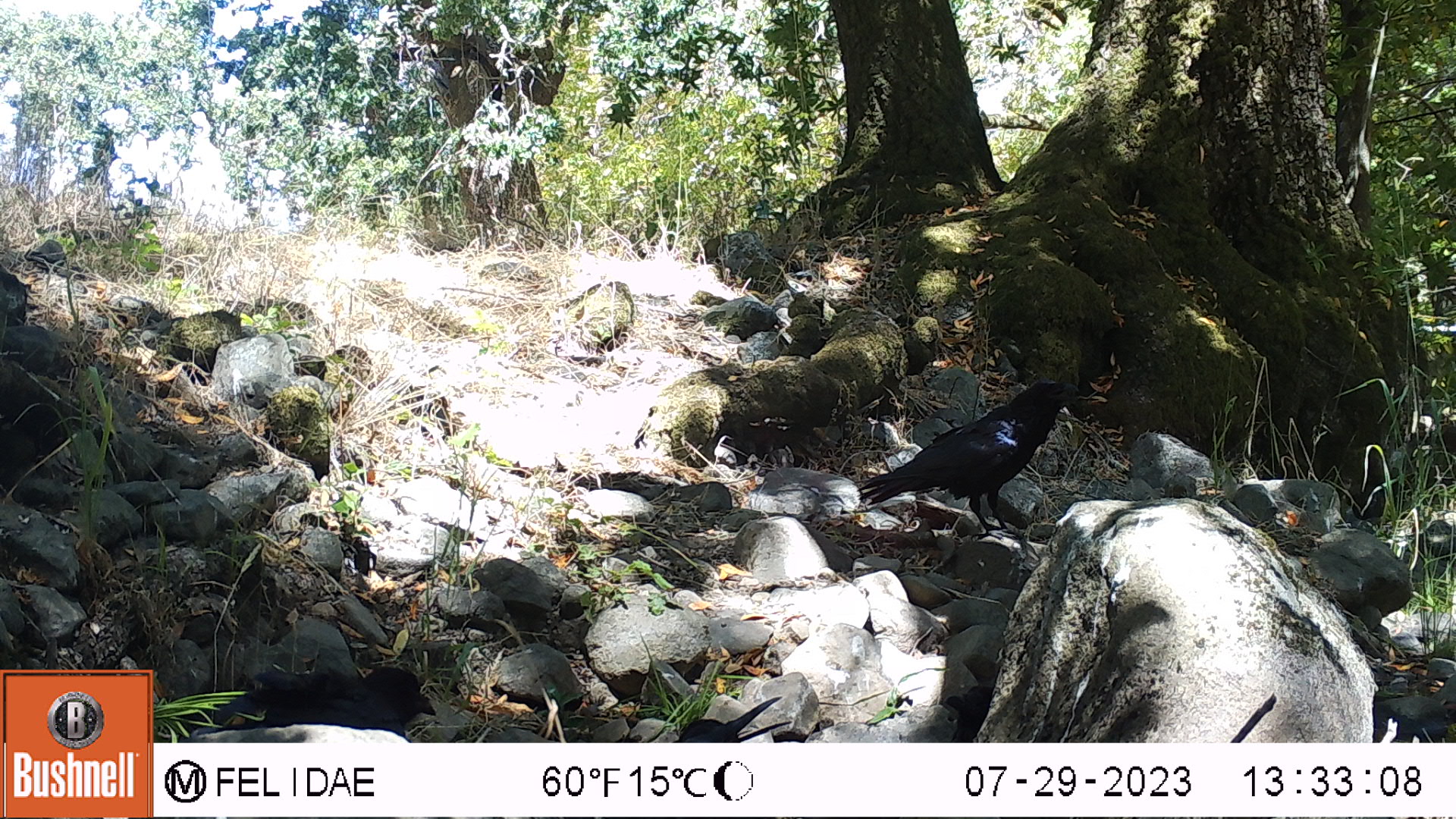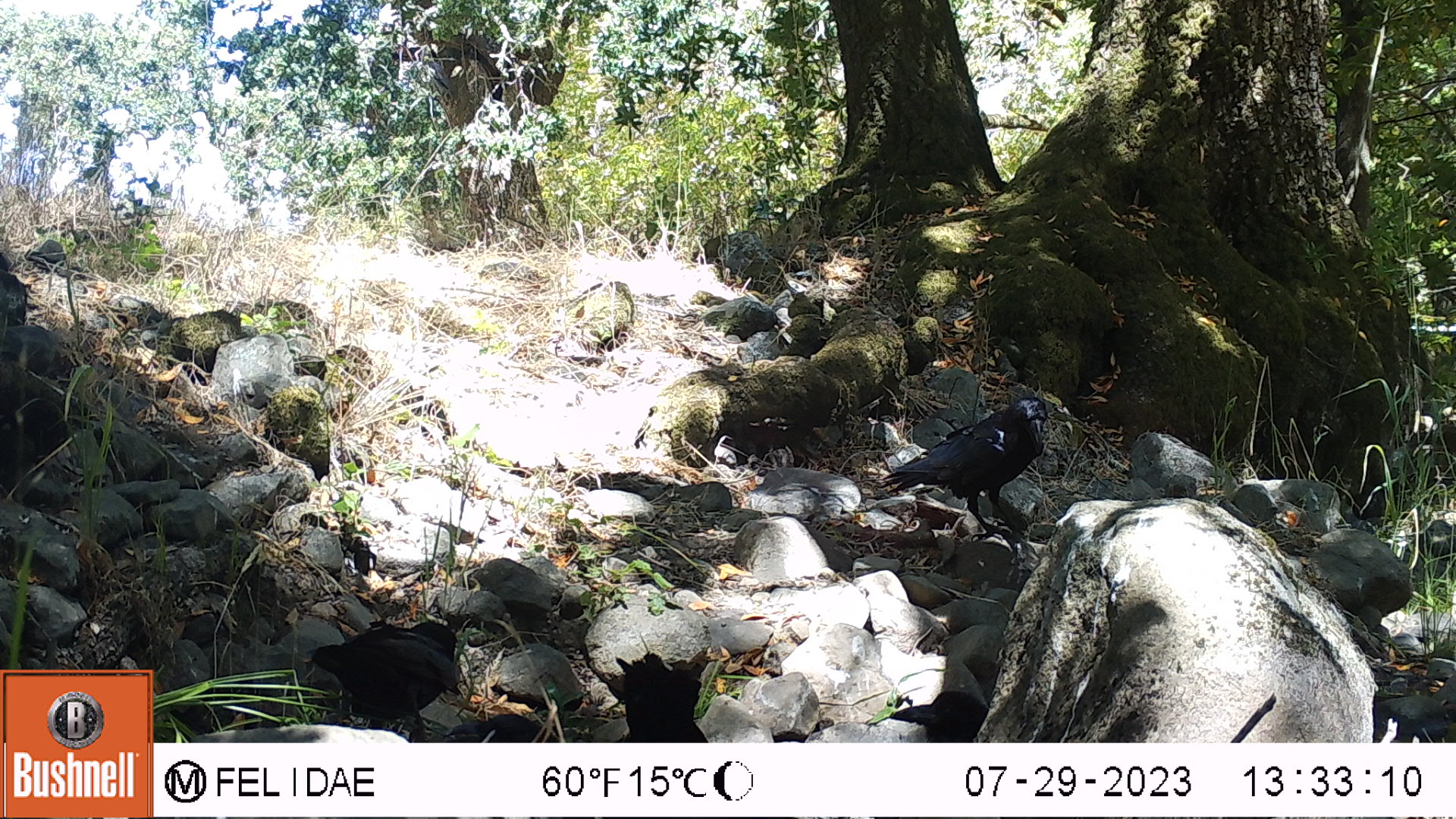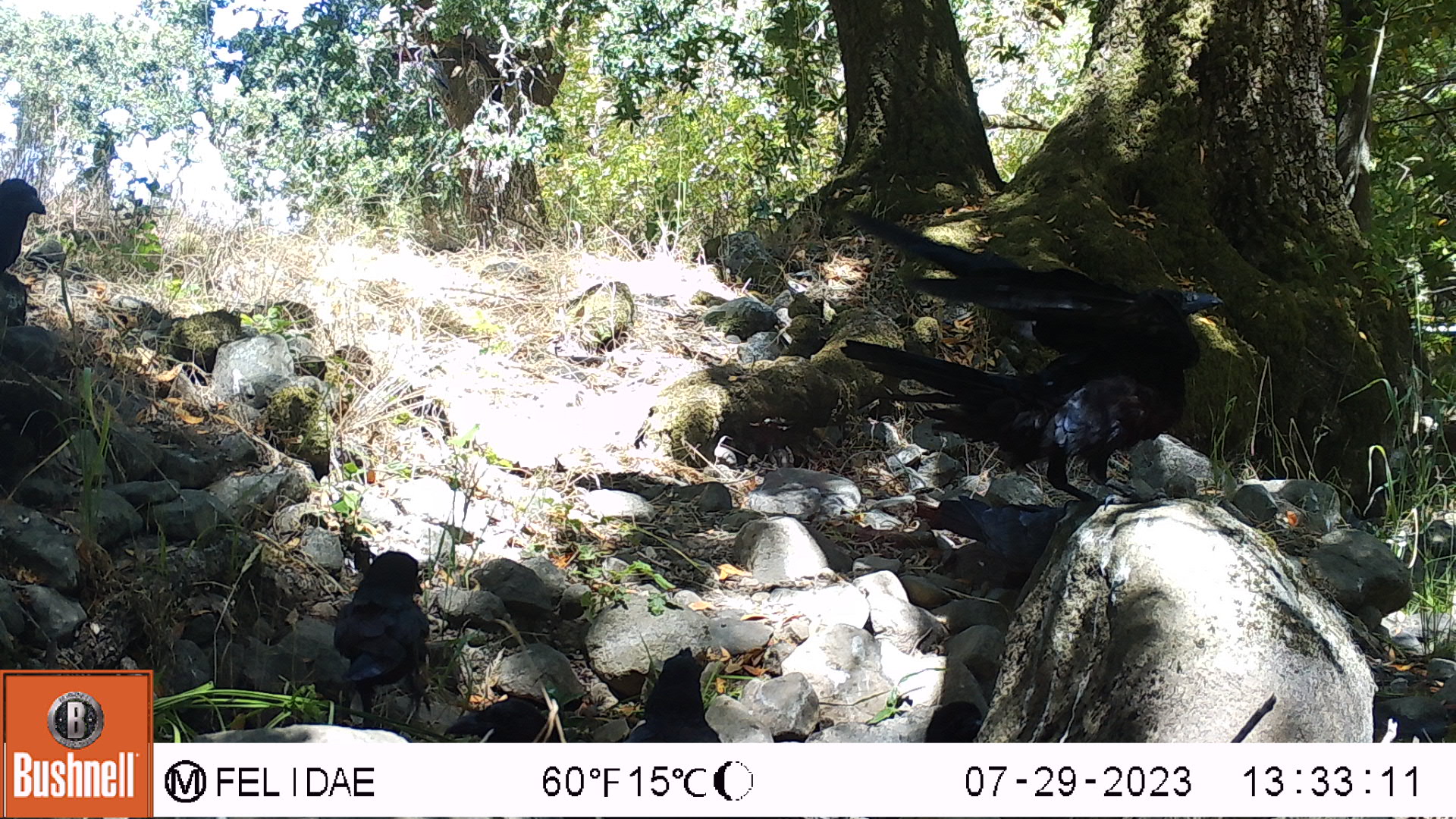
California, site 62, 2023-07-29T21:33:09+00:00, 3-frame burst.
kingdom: Animalia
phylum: Chordata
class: Aves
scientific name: Aves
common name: bird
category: unknown bird